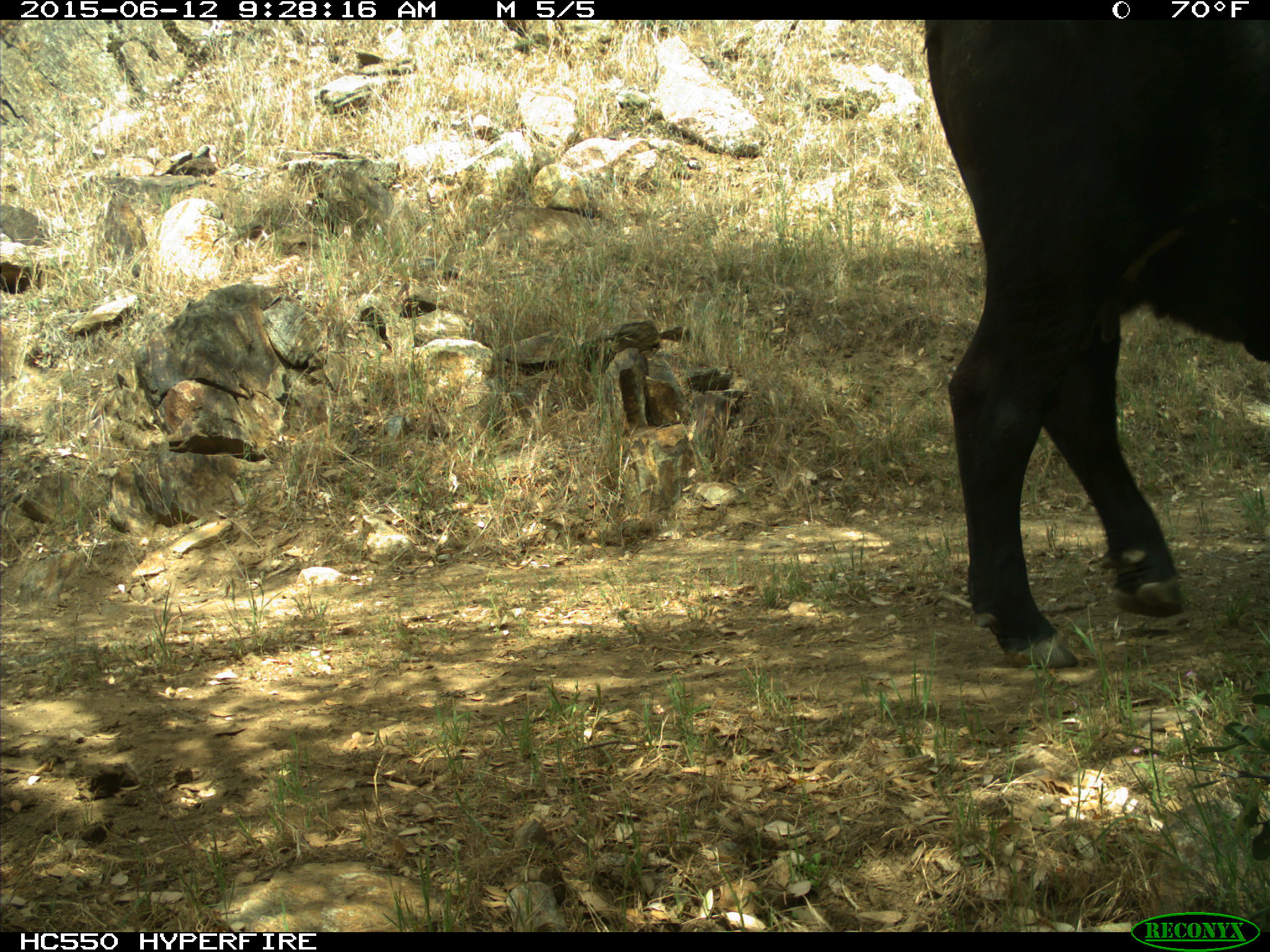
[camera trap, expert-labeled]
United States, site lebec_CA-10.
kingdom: Animalia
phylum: Chordata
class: Mammalia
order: Artiodactyla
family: Bovidae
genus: Bos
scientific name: Bos taurus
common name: domestic cow